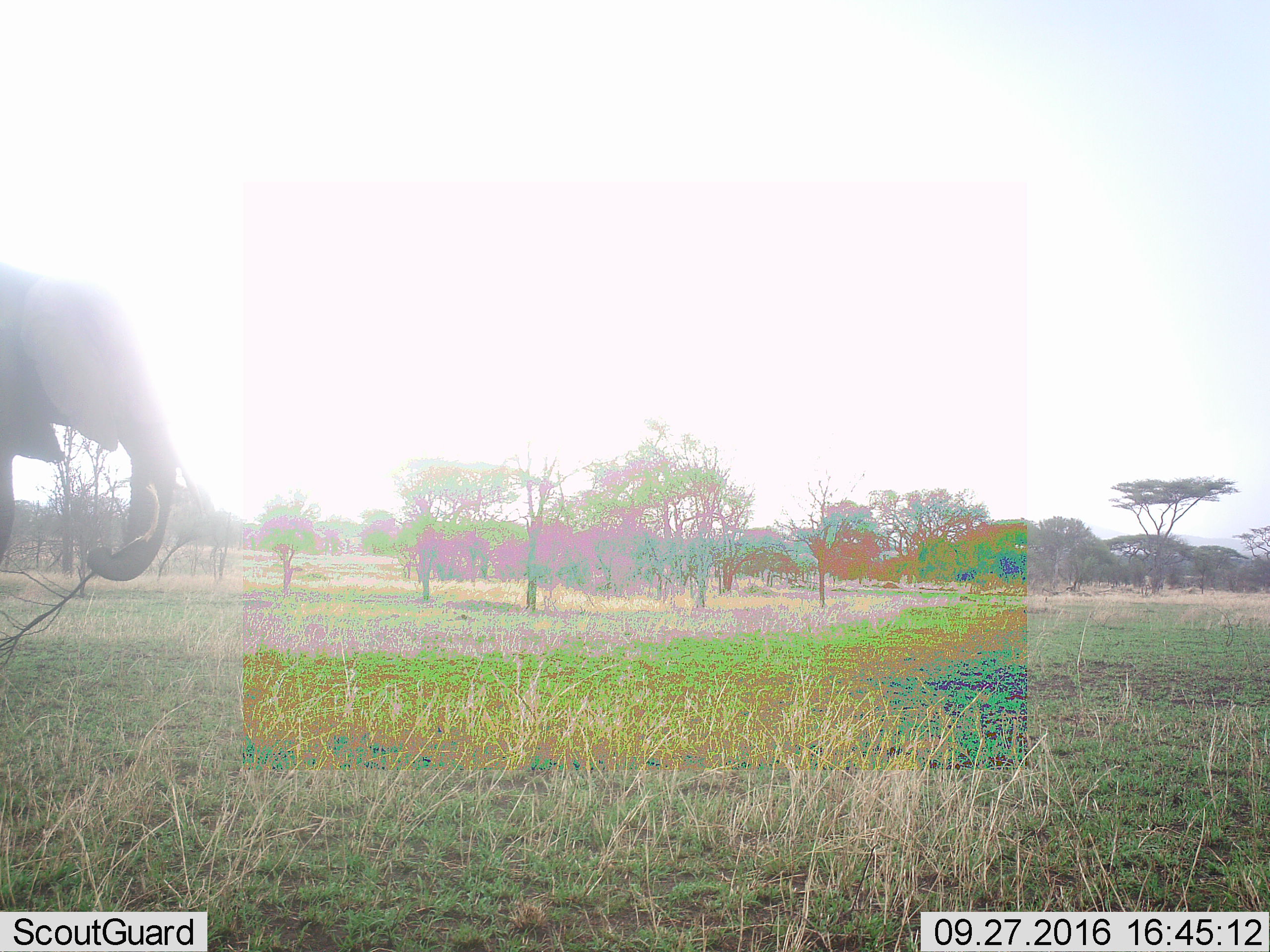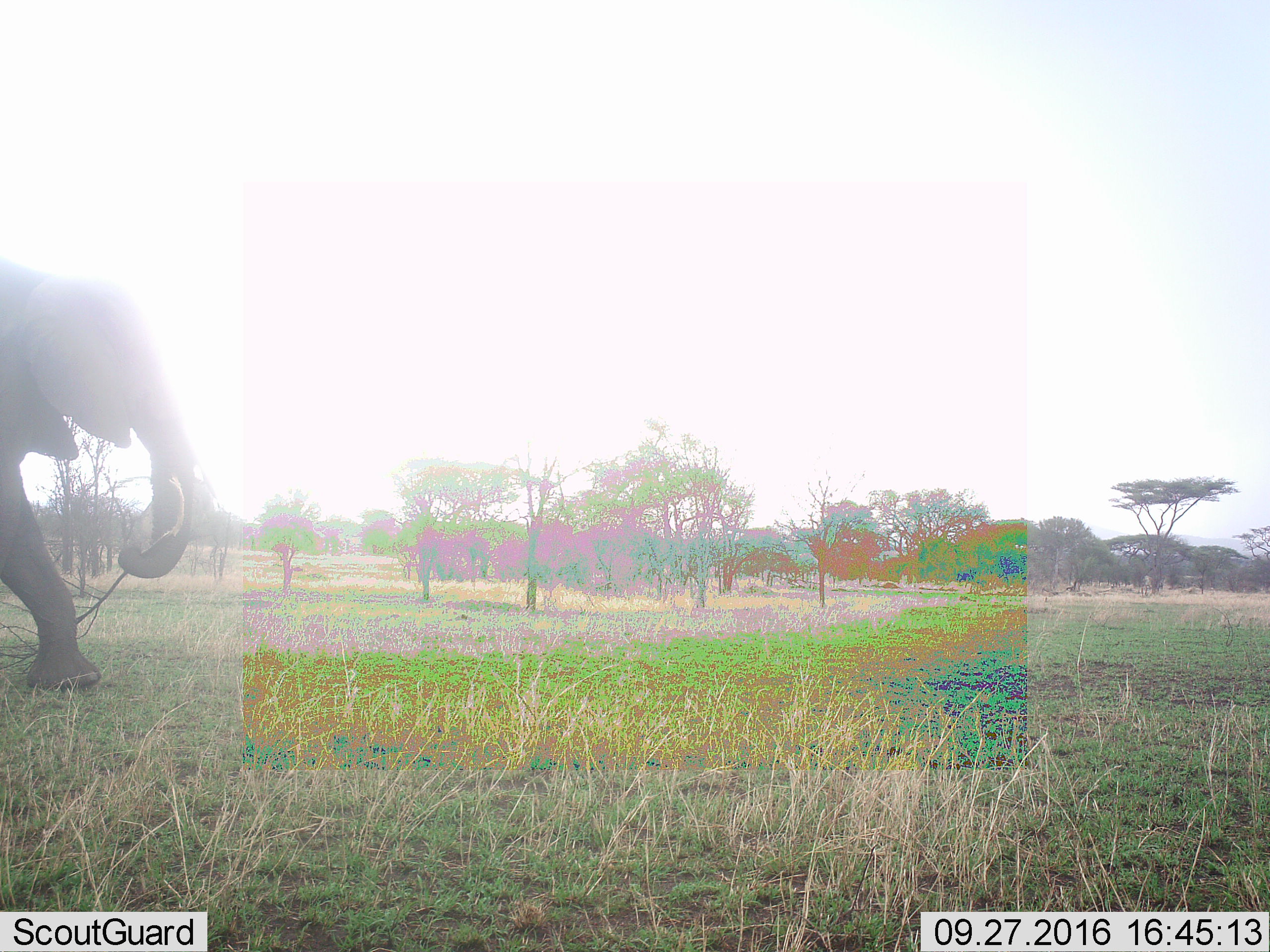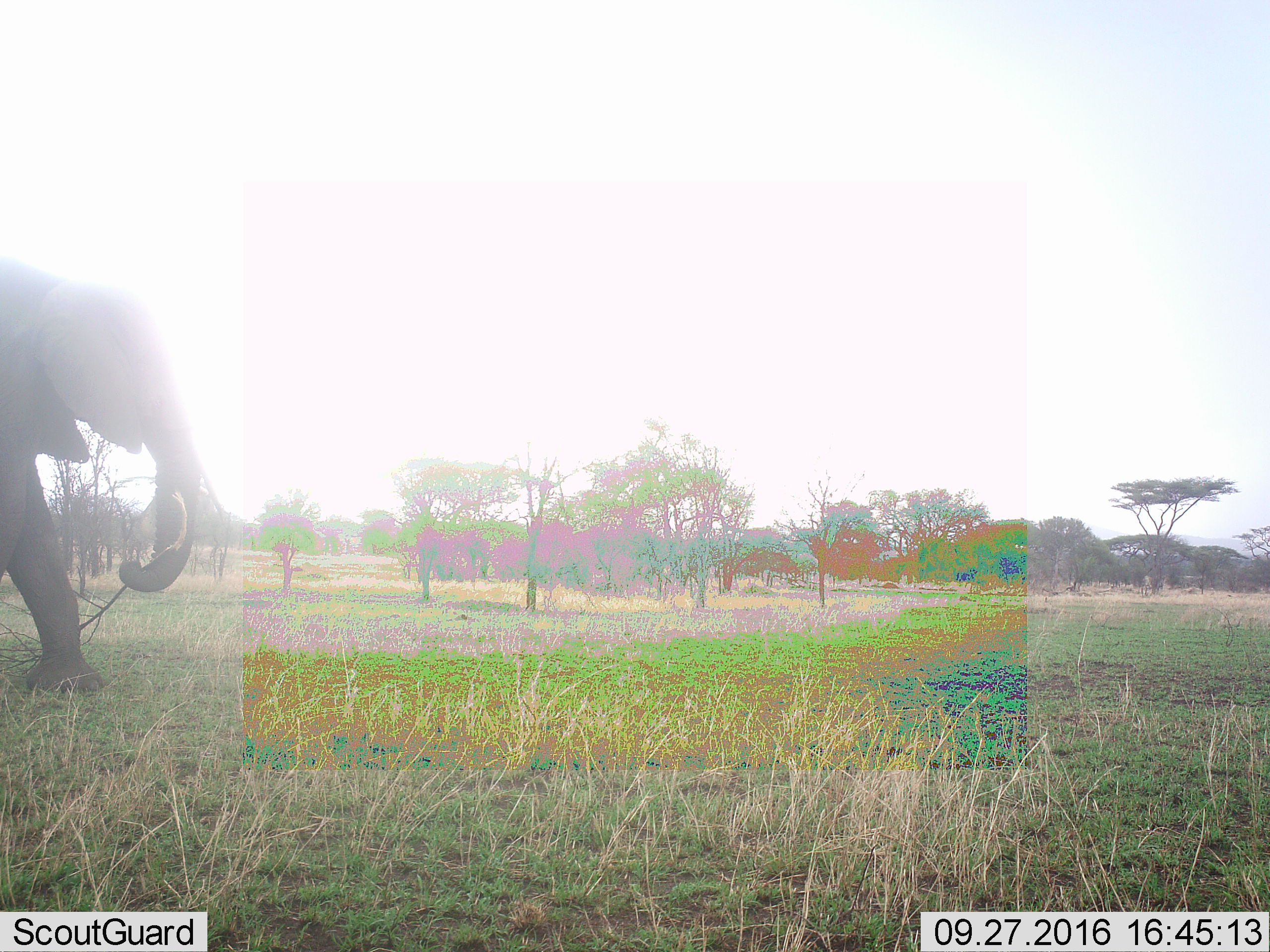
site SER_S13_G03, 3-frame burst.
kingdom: Animalia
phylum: Chordata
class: Mammalia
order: Proboscidea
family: Elephantidae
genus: Loxodonta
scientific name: Loxodonta africana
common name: african bush elephant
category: elephant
Elephant (african bush elephant) (Loxodonta africana), count 1. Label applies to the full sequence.